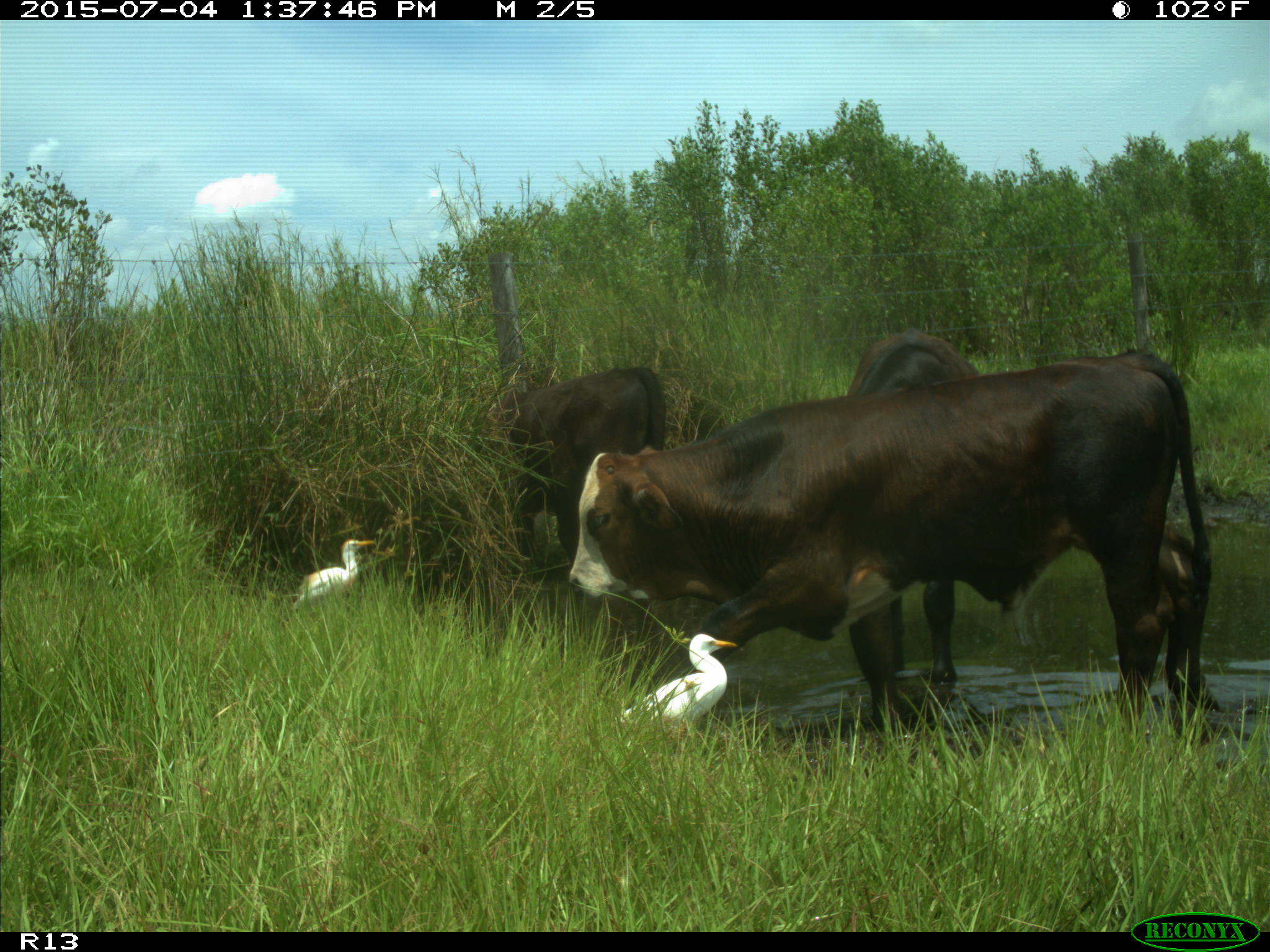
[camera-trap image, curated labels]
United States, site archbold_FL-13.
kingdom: Animalia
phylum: Chordata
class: Mammalia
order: Artiodactyla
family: Bovidae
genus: Bos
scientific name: Bos taurus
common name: domestic cow